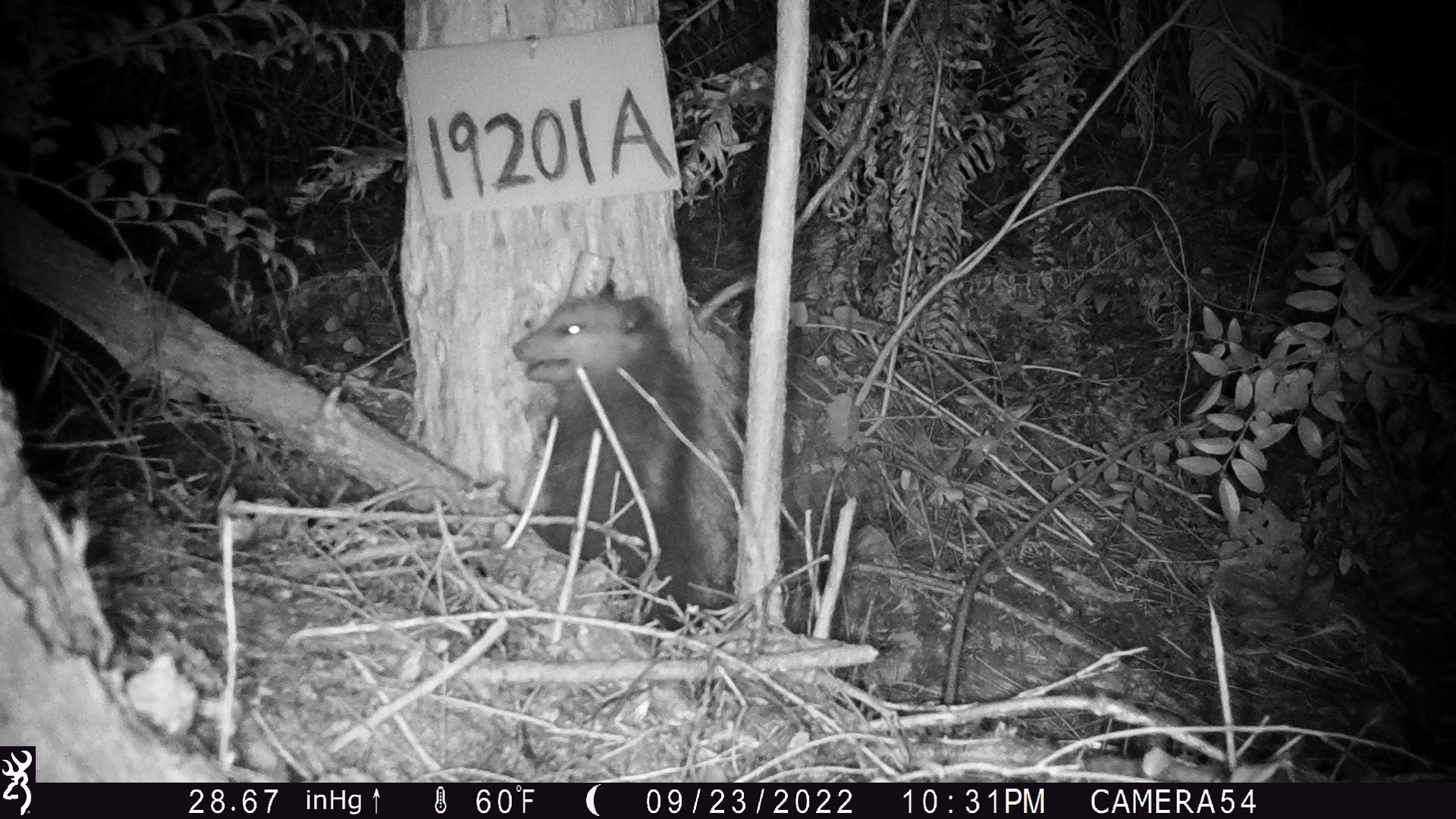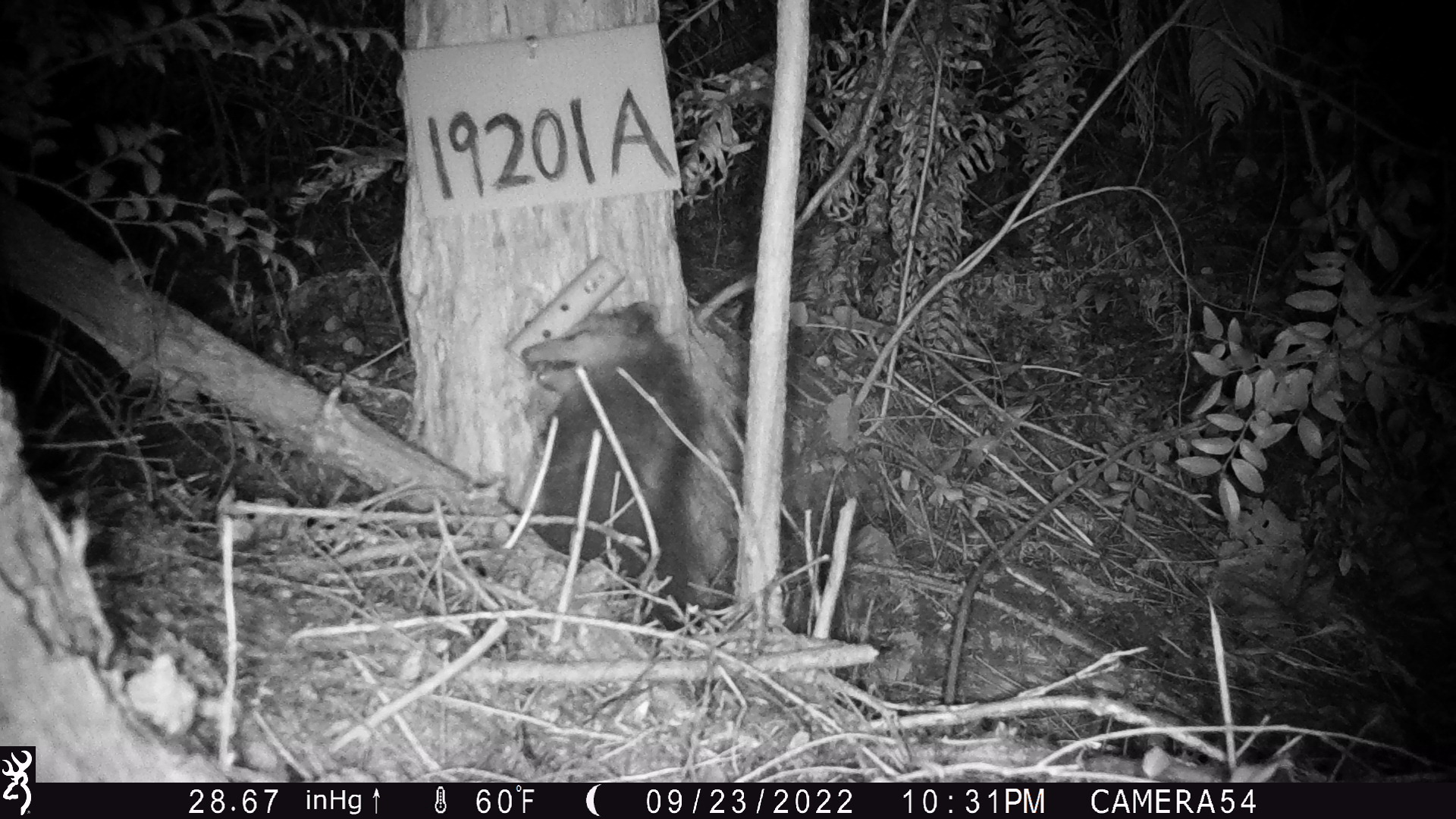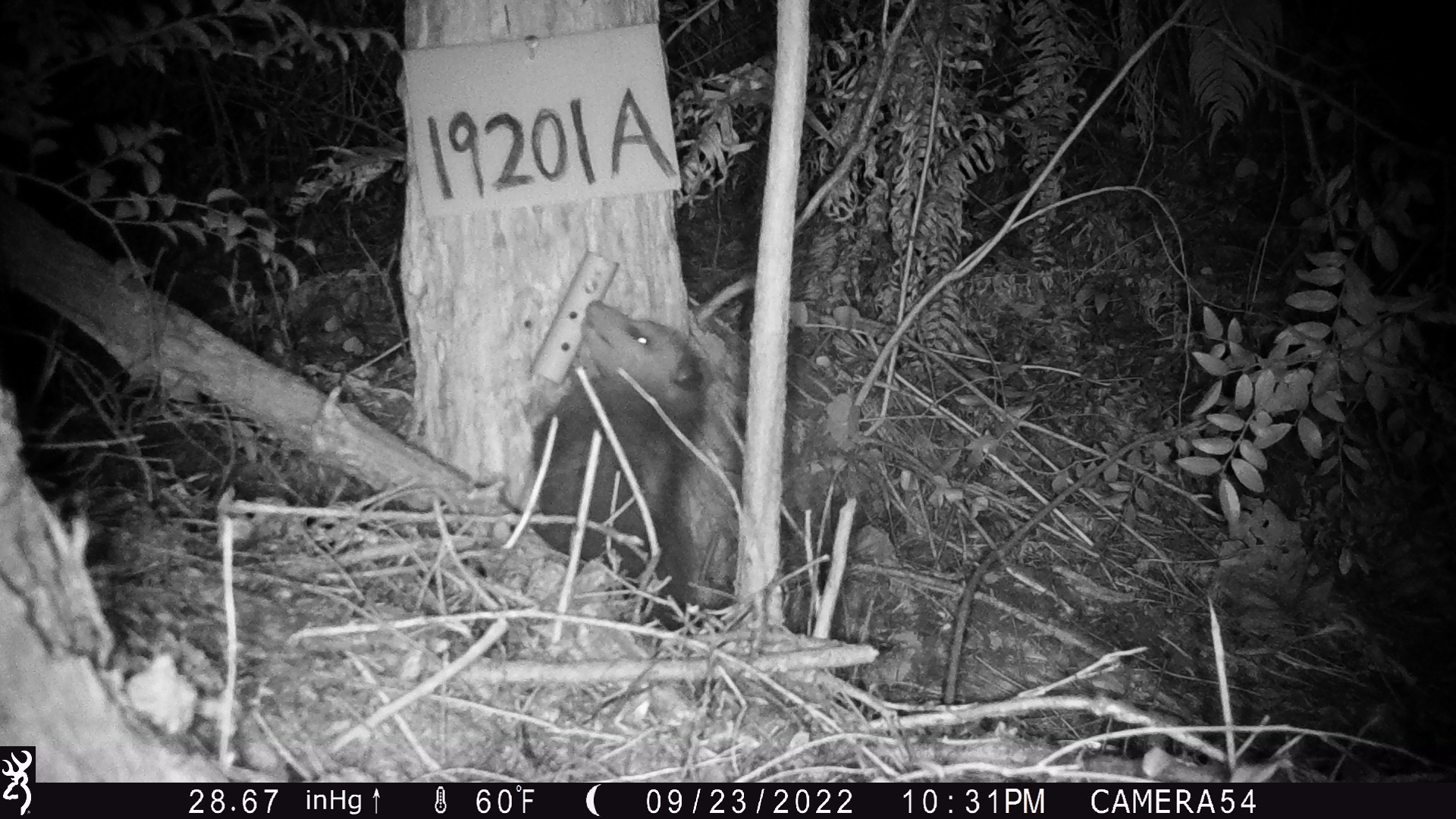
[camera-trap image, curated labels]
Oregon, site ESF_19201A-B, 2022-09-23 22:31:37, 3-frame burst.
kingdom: Animalia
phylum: Chordata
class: Mammalia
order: Didelphimorphia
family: Didelphidae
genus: Didelphis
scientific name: Didelphis virginiana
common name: virginia opossum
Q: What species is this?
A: Virginia opossum (Didelphis virginiana).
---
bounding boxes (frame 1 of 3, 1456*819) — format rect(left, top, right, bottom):
virginia opossum: rect(464, 241, 730, 624)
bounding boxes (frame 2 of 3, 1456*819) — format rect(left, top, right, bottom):
virginia opossum: rect(469, 263, 734, 648)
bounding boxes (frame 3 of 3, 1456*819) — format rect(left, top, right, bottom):
virginia opossum: rect(525, 266, 733, 670)